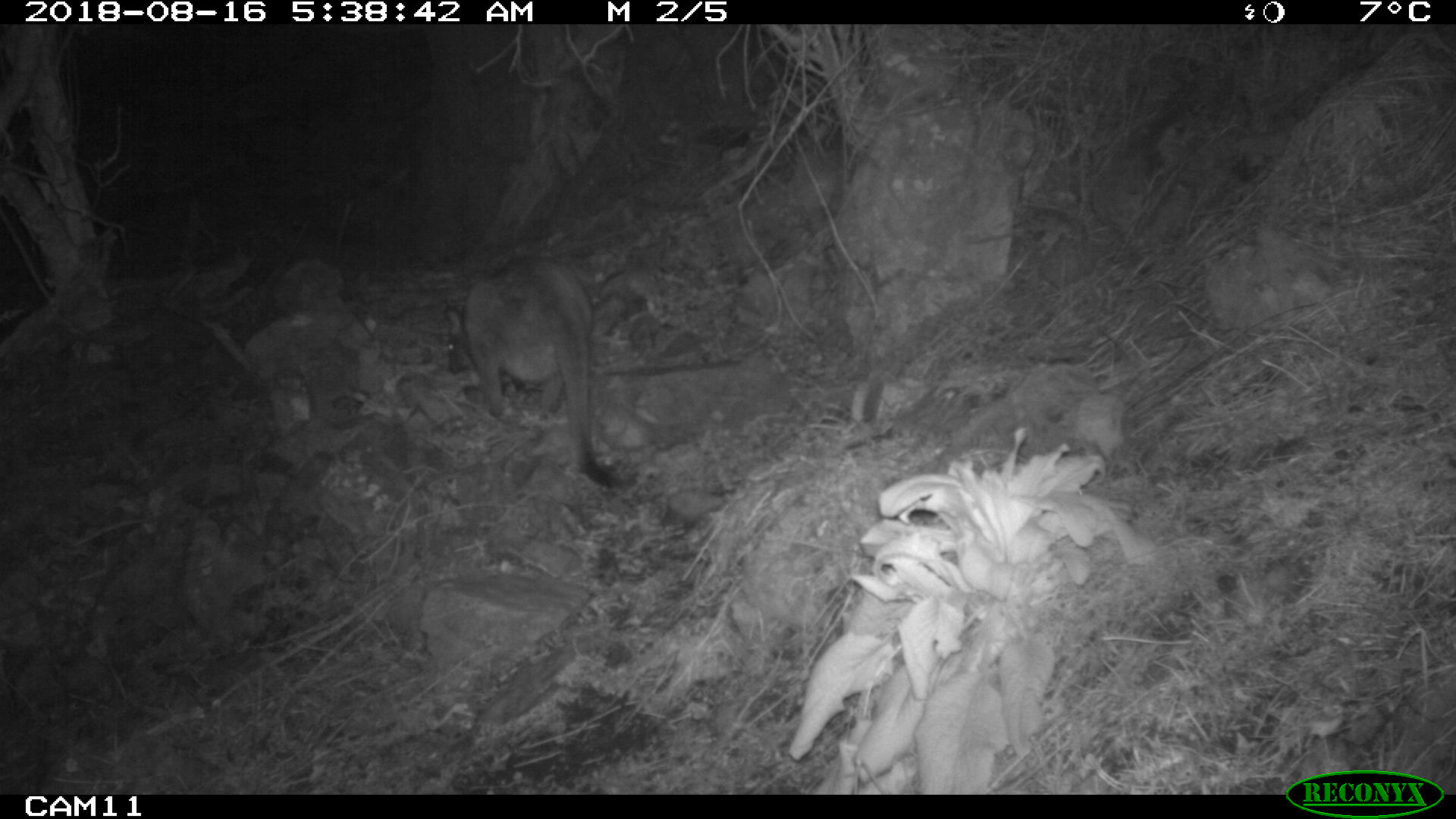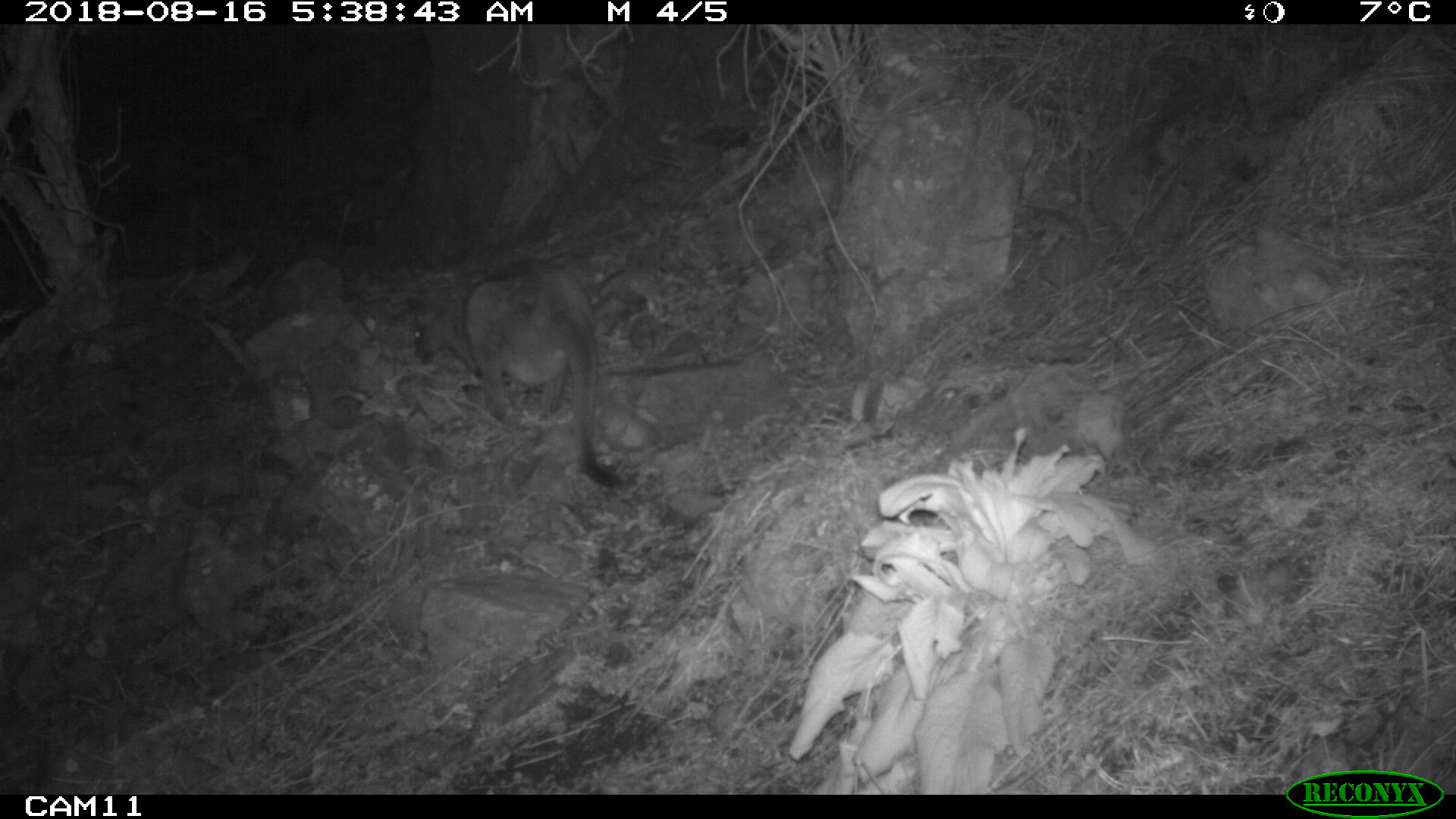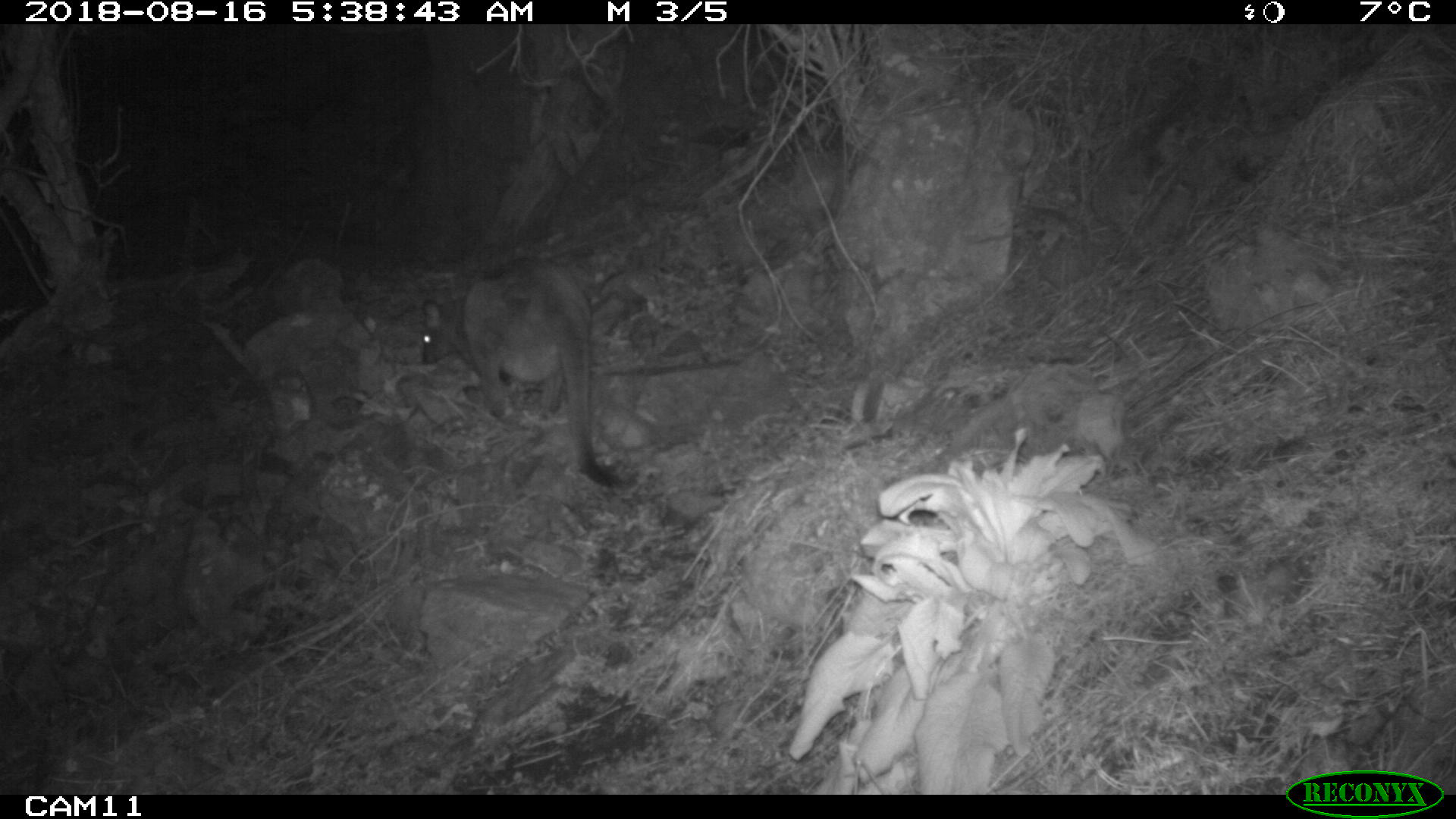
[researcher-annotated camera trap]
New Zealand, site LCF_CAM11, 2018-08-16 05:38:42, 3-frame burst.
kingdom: Animalia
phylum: Chordata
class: Mammalia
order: Diprotodontia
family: Macropodidae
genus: Notamacropus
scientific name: Notamacropus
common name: wallaby